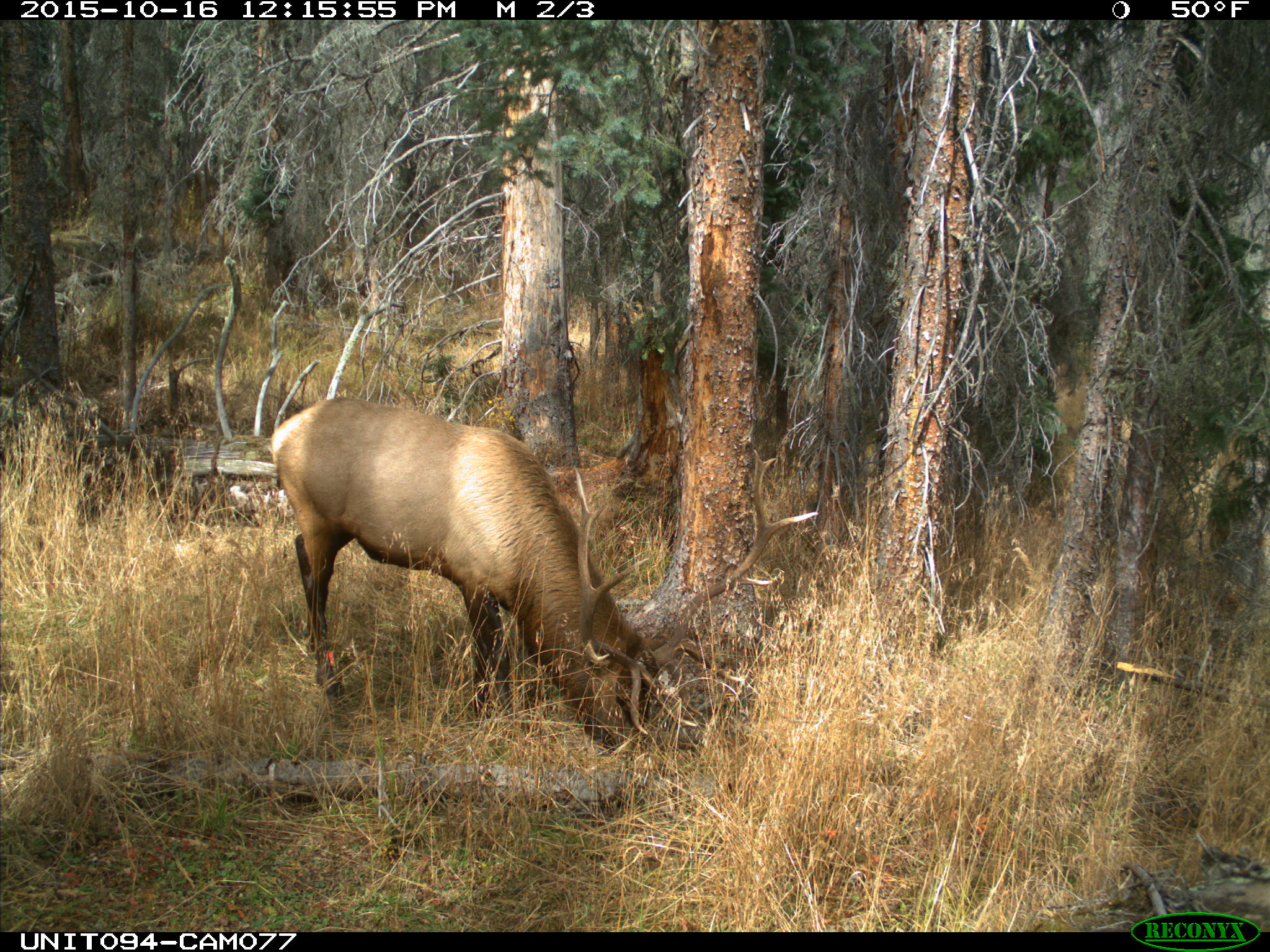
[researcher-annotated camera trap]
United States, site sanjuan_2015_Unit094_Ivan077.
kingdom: Animalia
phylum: Chordata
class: Mammalia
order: Artiodactyla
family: Cervidae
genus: Cervus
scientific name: Cervus elaphus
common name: red deer